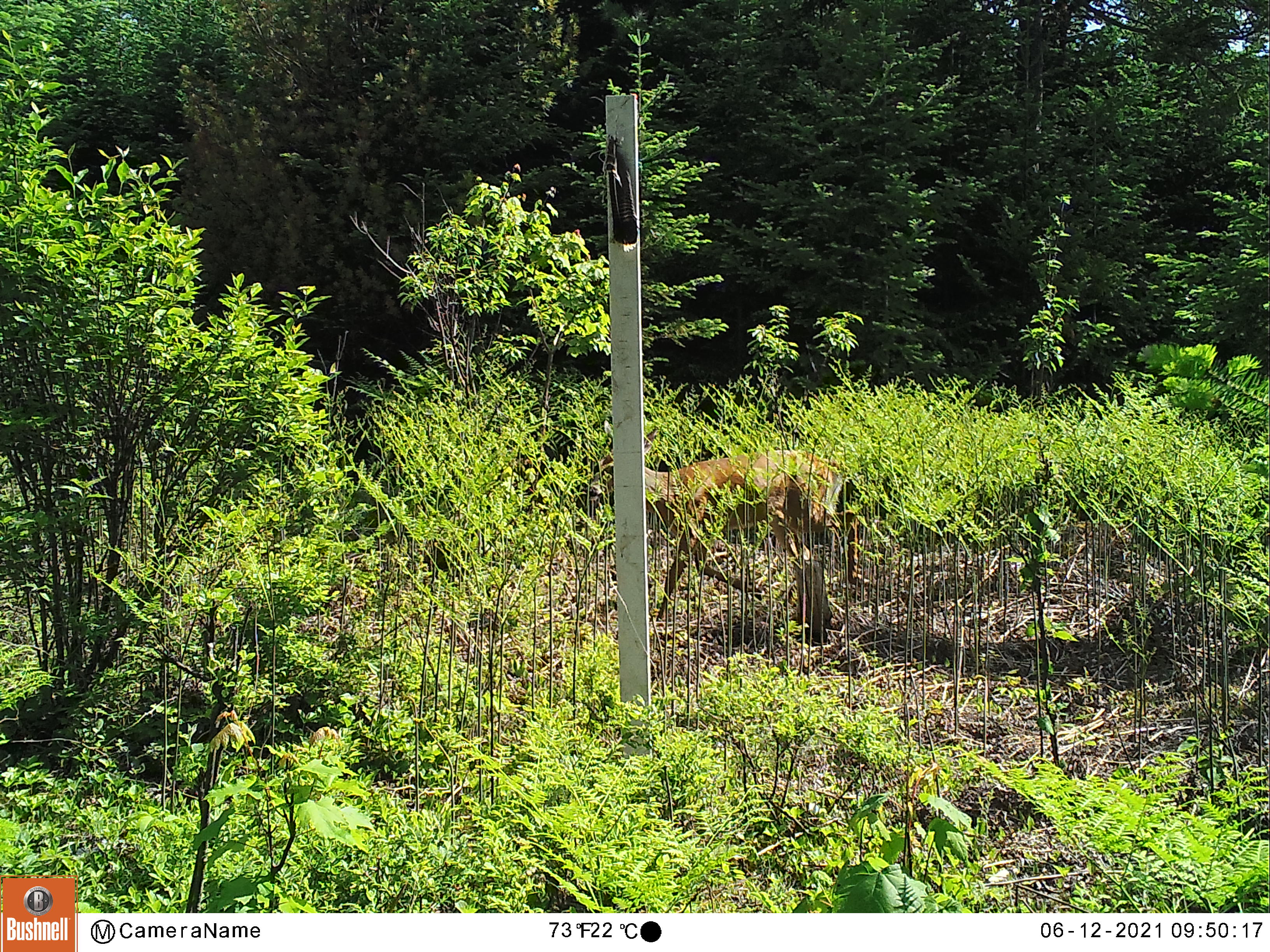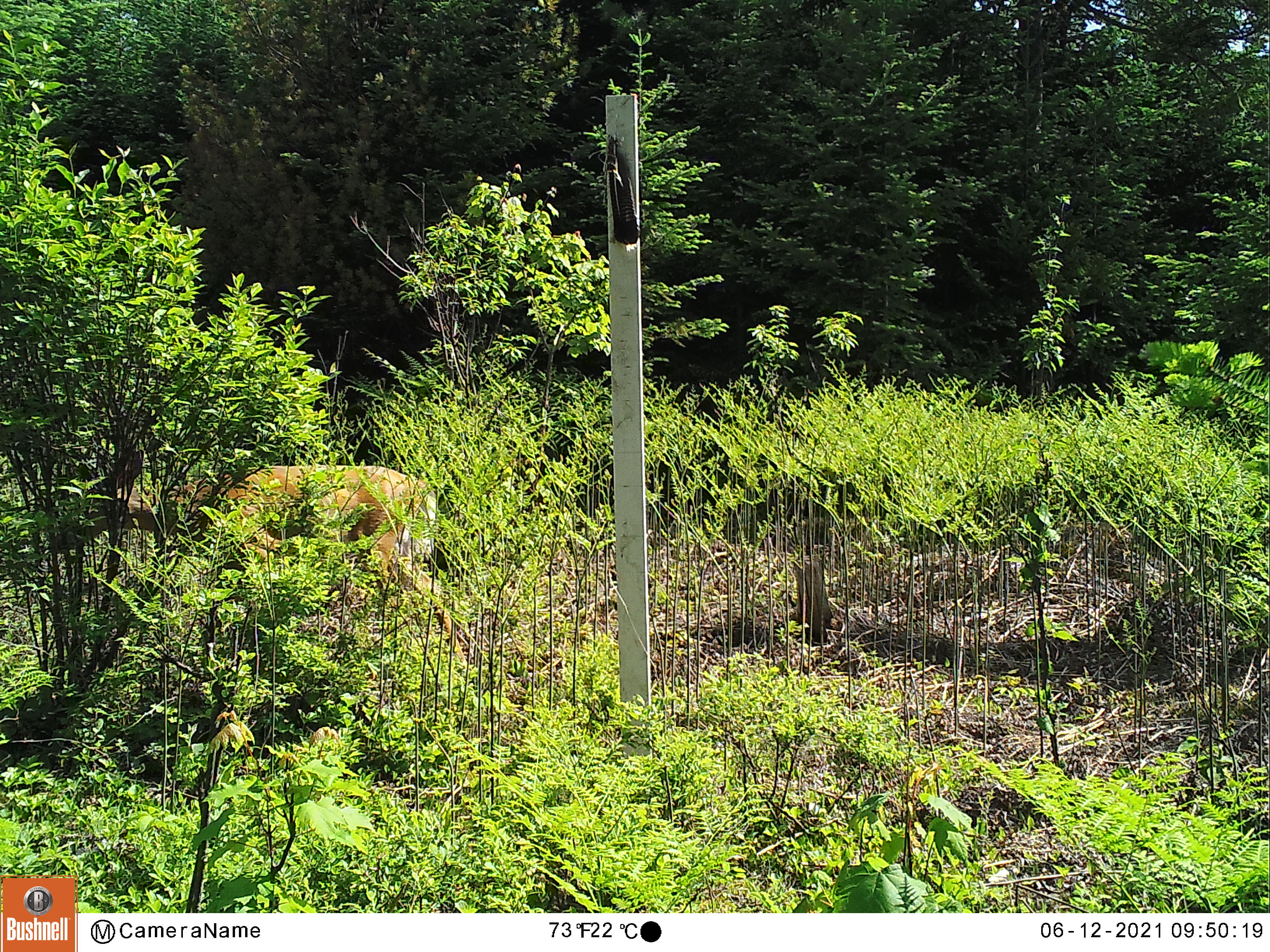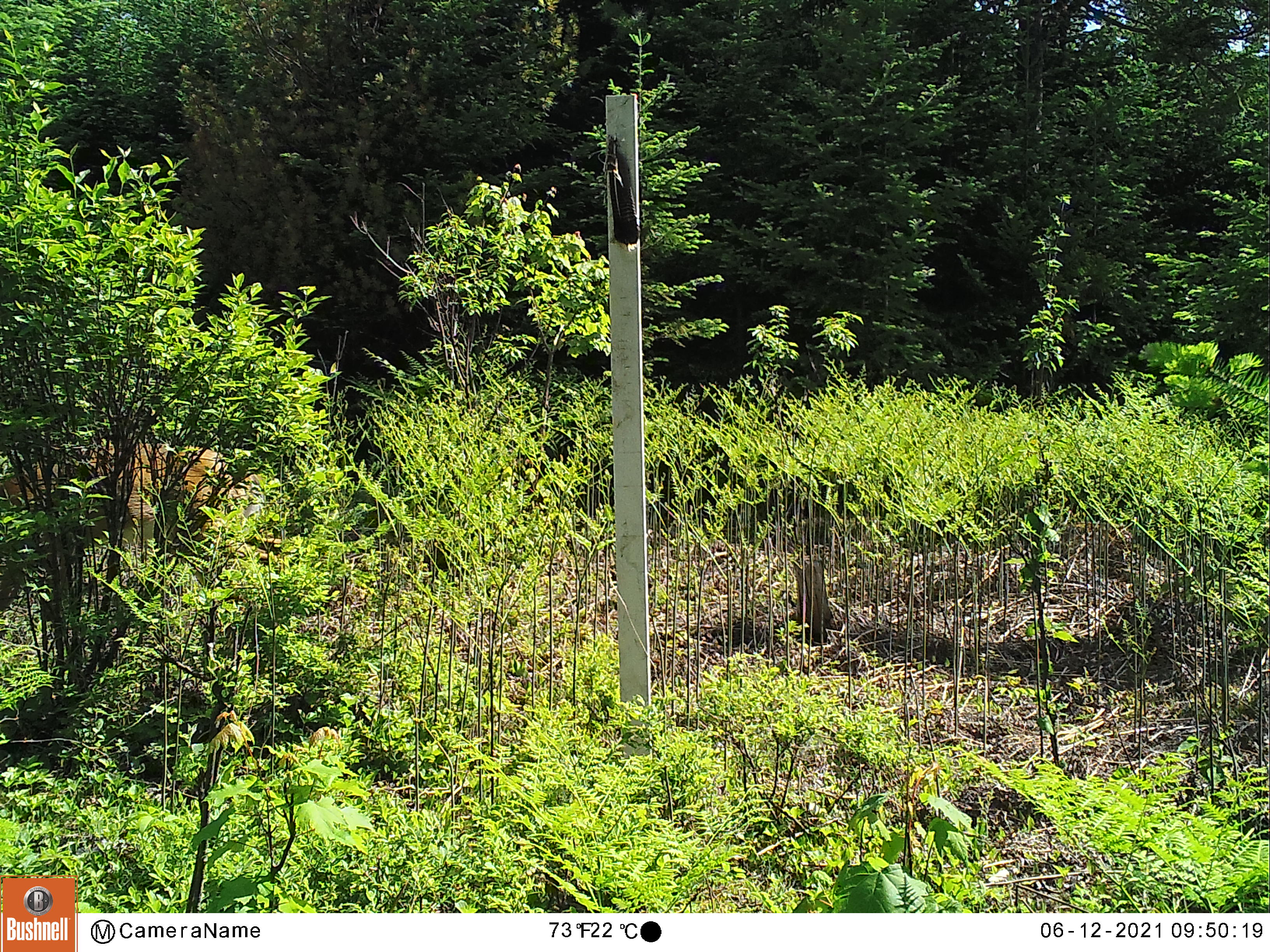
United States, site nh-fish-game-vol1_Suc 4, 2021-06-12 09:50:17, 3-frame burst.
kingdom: Animalia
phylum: Chordata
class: Mammalia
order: Artiodactyla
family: Cervidae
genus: Odocoileus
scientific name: Odocoileus virginianus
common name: white-tailed deer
White-tailed deer (Odocoileus virginianus).